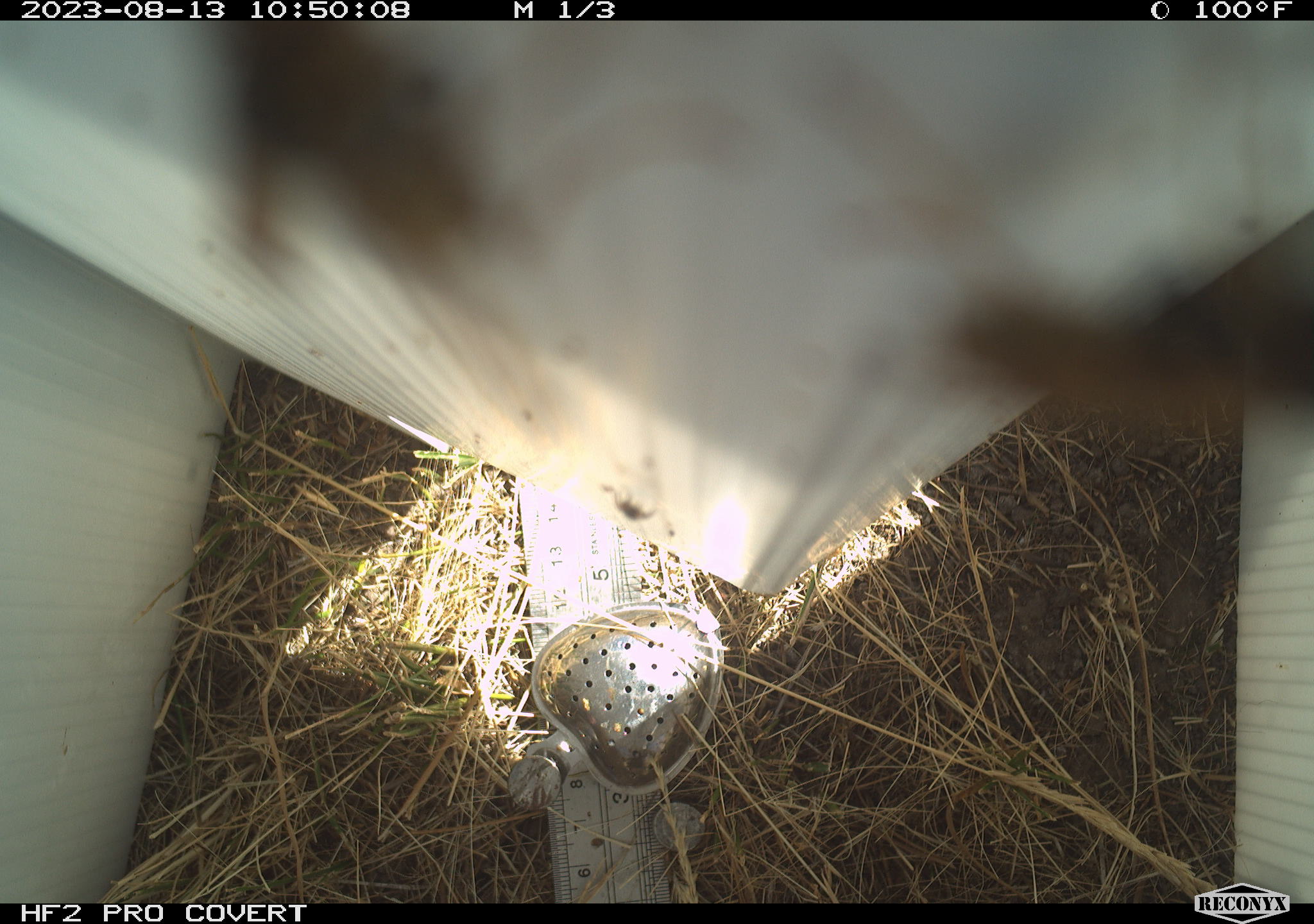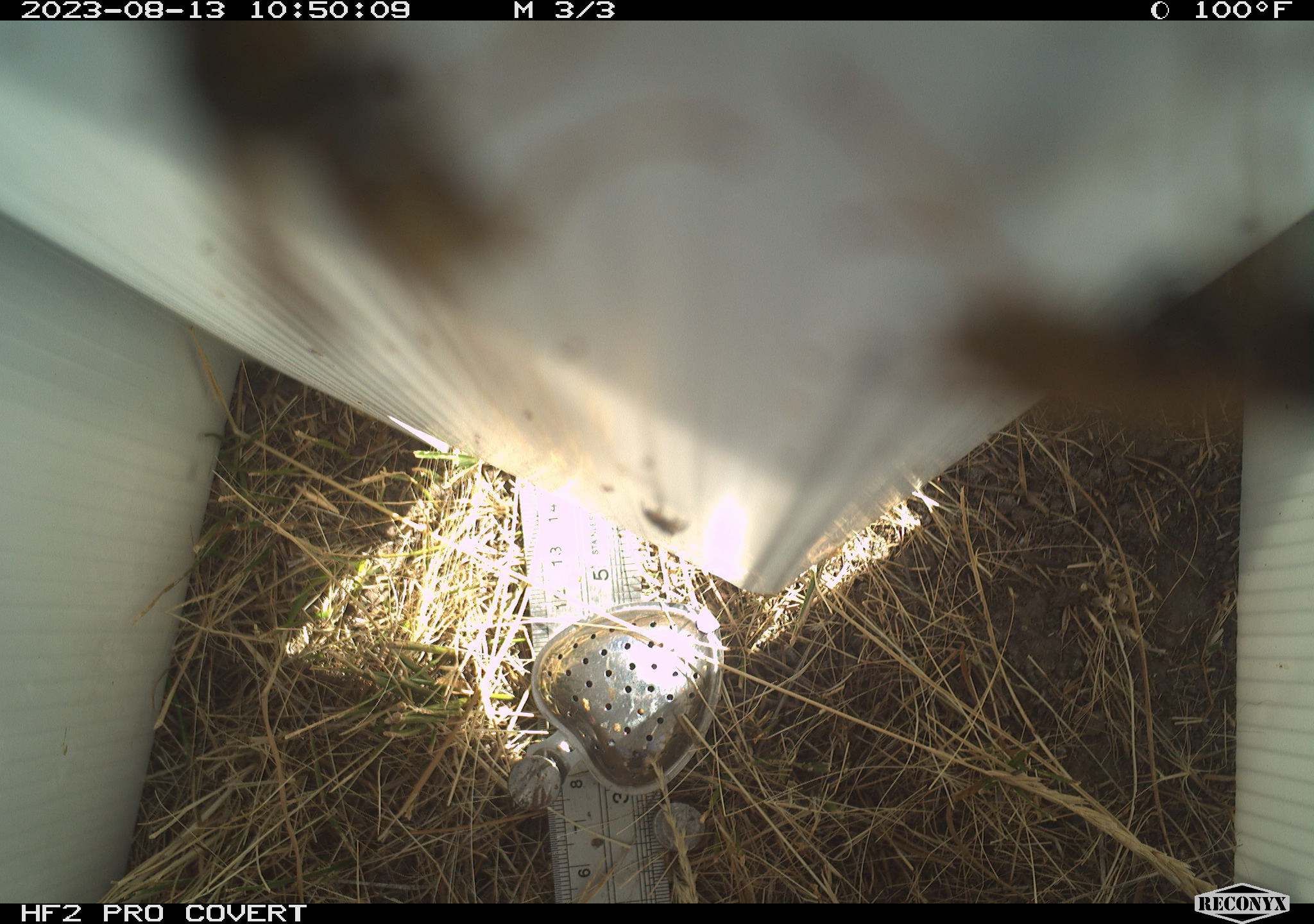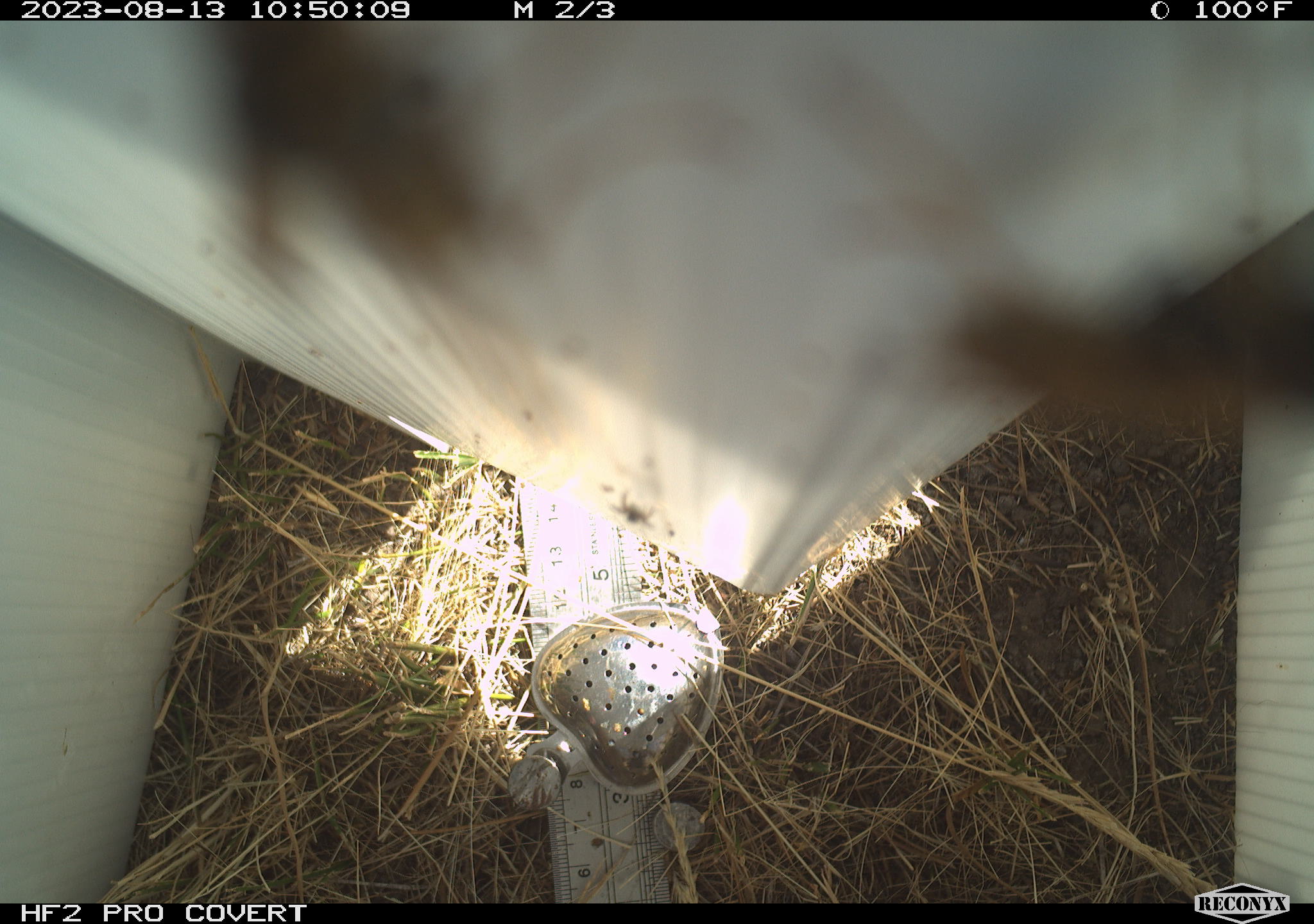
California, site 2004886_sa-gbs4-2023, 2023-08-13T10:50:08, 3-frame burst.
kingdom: Animalia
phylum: Arthropoda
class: Insecta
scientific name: Insecta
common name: insect